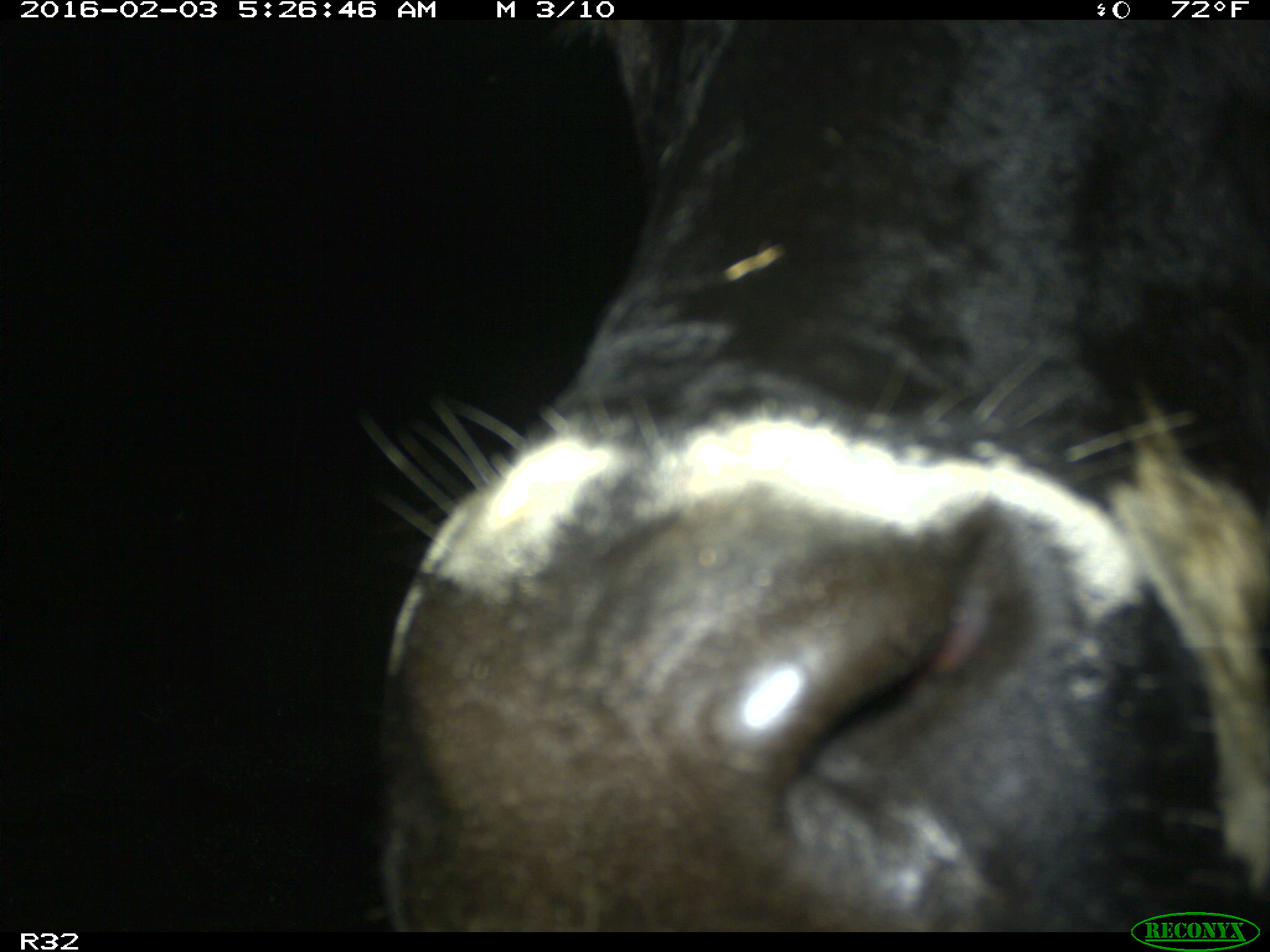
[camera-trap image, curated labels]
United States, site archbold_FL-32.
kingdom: Animalia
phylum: Chordata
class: Mammalia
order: Artiodactyla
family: Bovidae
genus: Bos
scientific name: Bos taurus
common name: domestic cow